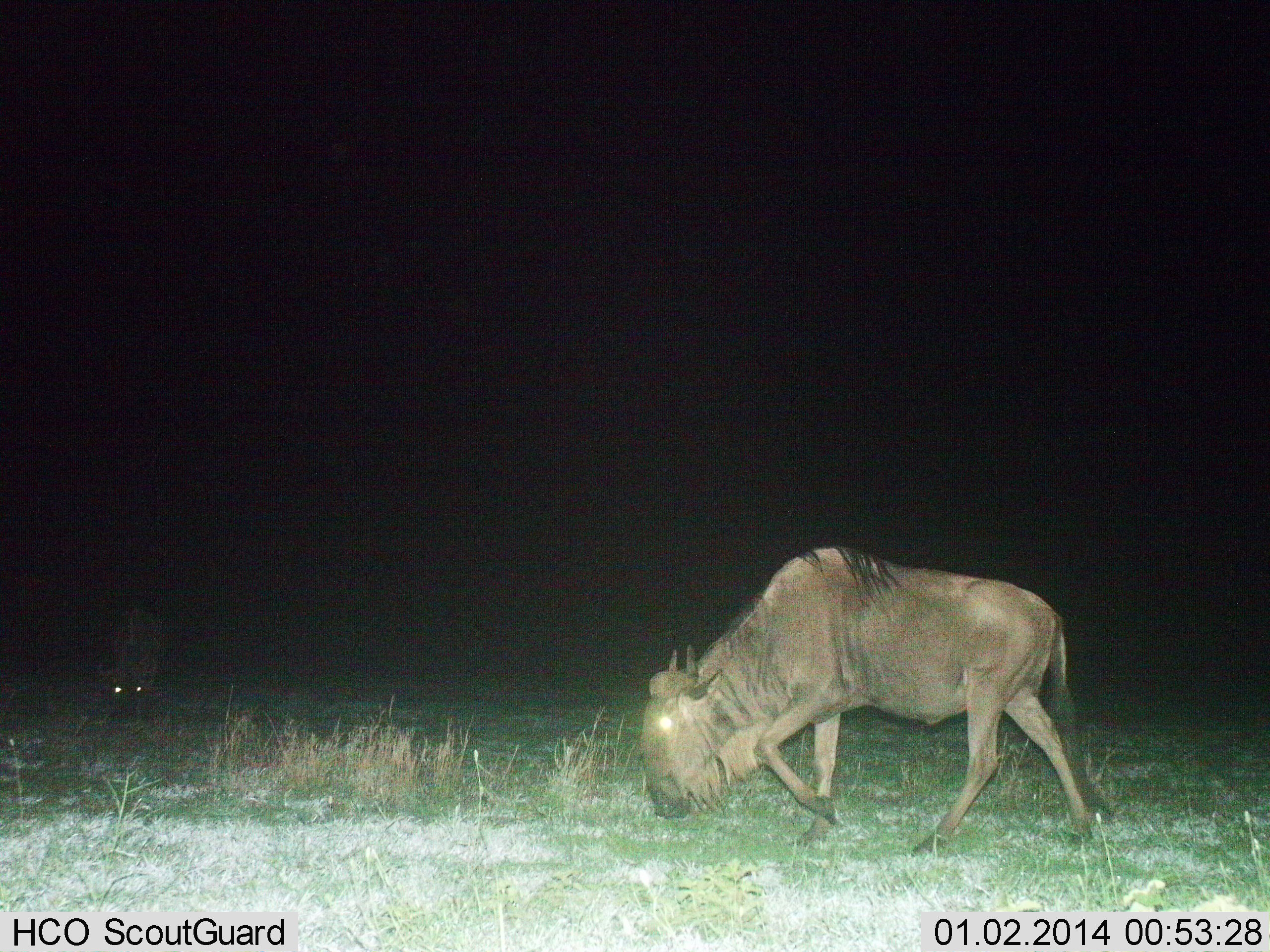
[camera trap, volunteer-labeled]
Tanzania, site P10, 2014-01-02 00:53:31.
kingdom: Animalia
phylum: Chordata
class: Mammalia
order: Artiodactyla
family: Bovidae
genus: Connochaetes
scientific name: Connochaetes taurinus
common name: blue wildebeest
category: wildebeest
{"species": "wildebeest (blue wildebeest) (Connochaetes taurinus)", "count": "2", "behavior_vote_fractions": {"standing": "8%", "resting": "0%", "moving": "50%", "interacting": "0%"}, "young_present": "0%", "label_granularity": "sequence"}